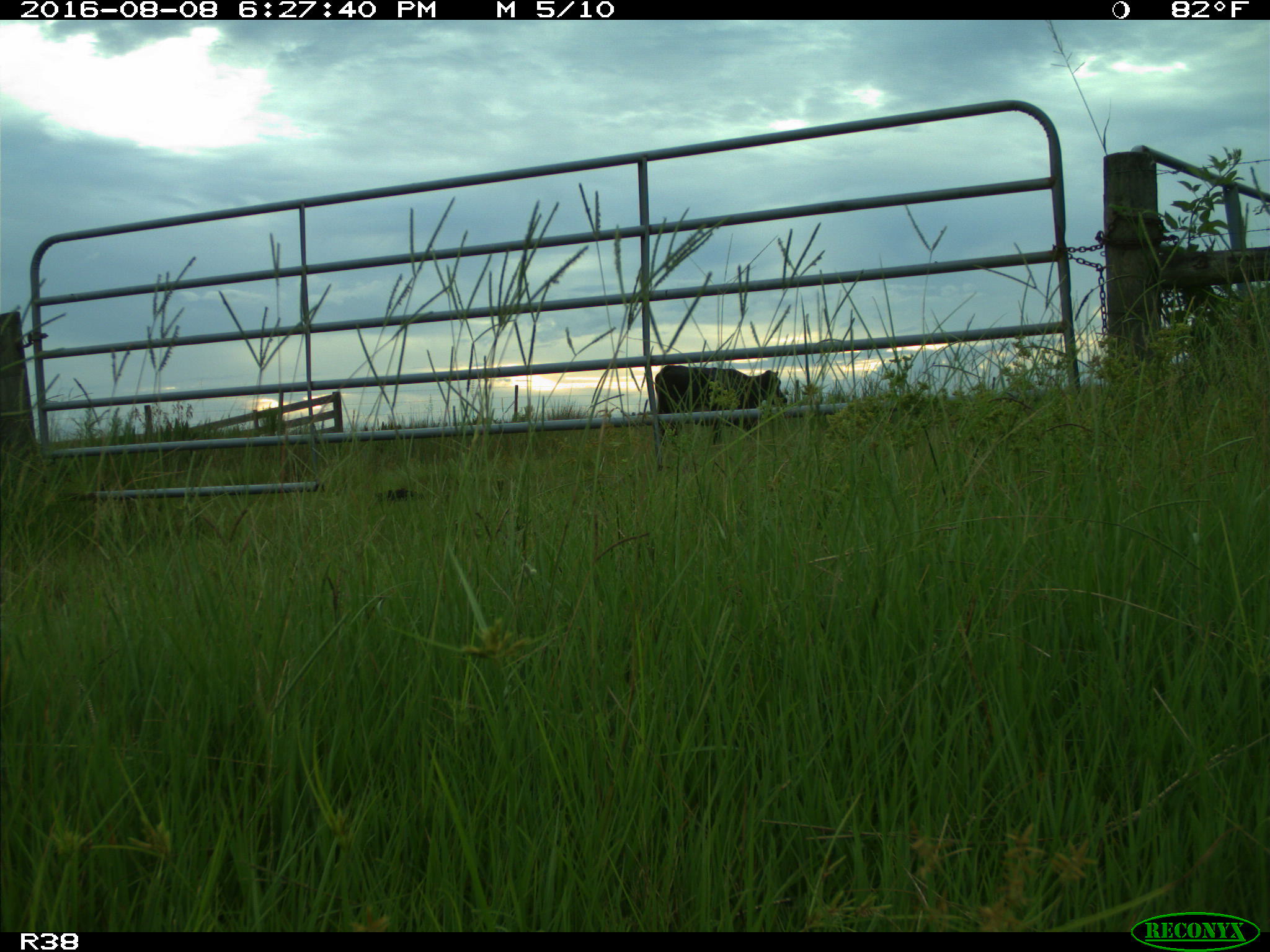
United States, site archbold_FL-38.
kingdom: Animalia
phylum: Chordata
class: Mammalia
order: Artiodactyla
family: Bovidae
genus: Bos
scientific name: Bos taurus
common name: domestic cow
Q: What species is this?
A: Bos taurus (domestic cow).